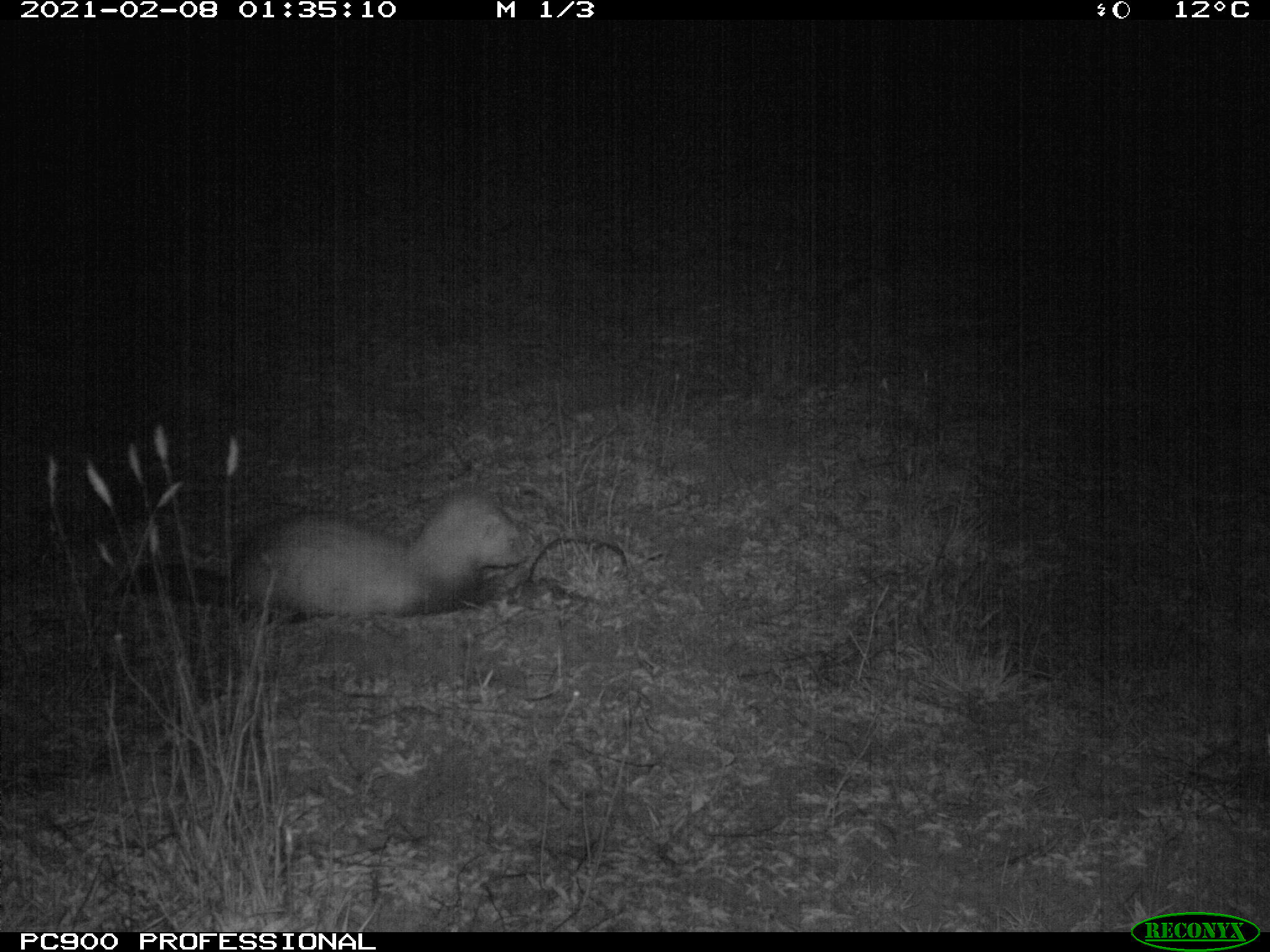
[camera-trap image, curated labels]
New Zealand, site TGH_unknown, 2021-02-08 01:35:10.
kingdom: Animalia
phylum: Chordata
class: Mammalia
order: Carnivora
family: Mustelidae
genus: Mustela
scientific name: Mustela furo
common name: ferret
Ferret (Mustela furo).